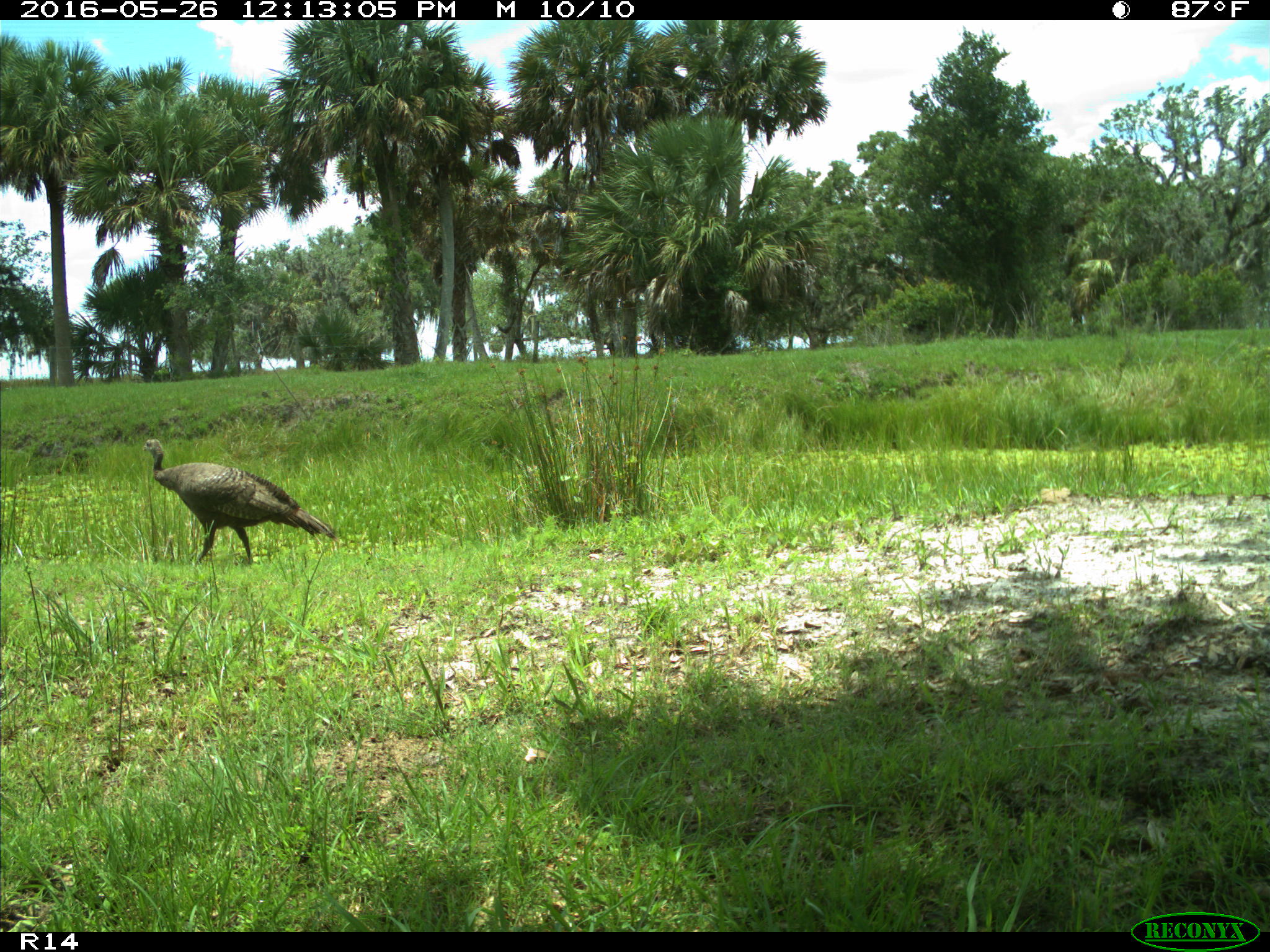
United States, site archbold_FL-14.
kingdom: Animalia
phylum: Chordata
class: Aves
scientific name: Aves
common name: birds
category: unidentified bird